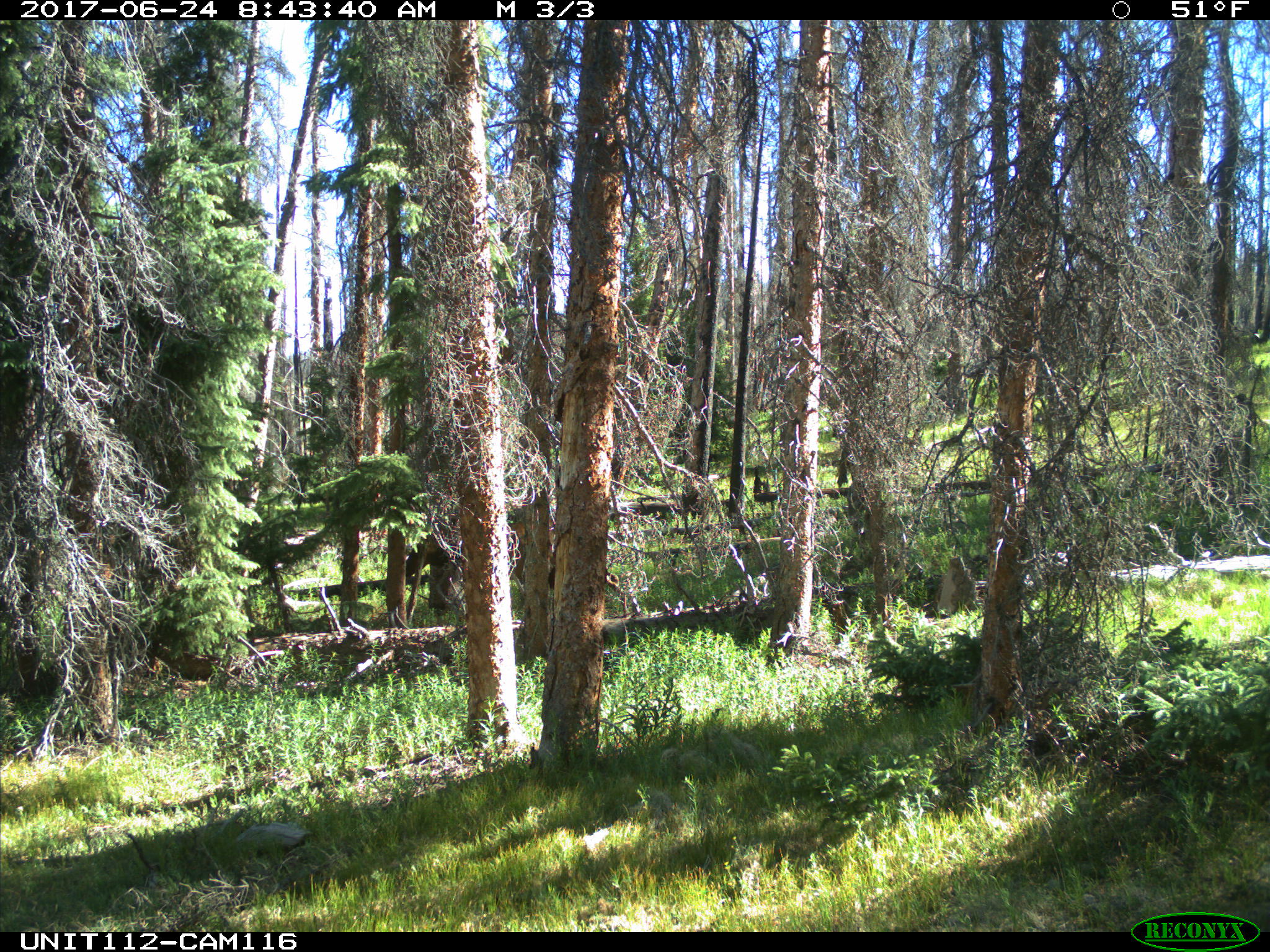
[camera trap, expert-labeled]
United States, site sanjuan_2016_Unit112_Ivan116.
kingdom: Animalia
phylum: Chordata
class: Mammalia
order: Artiodactyla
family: Cervidae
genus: Cervus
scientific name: Cervus elaphus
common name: red deer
Cervus elaphus (red deer).